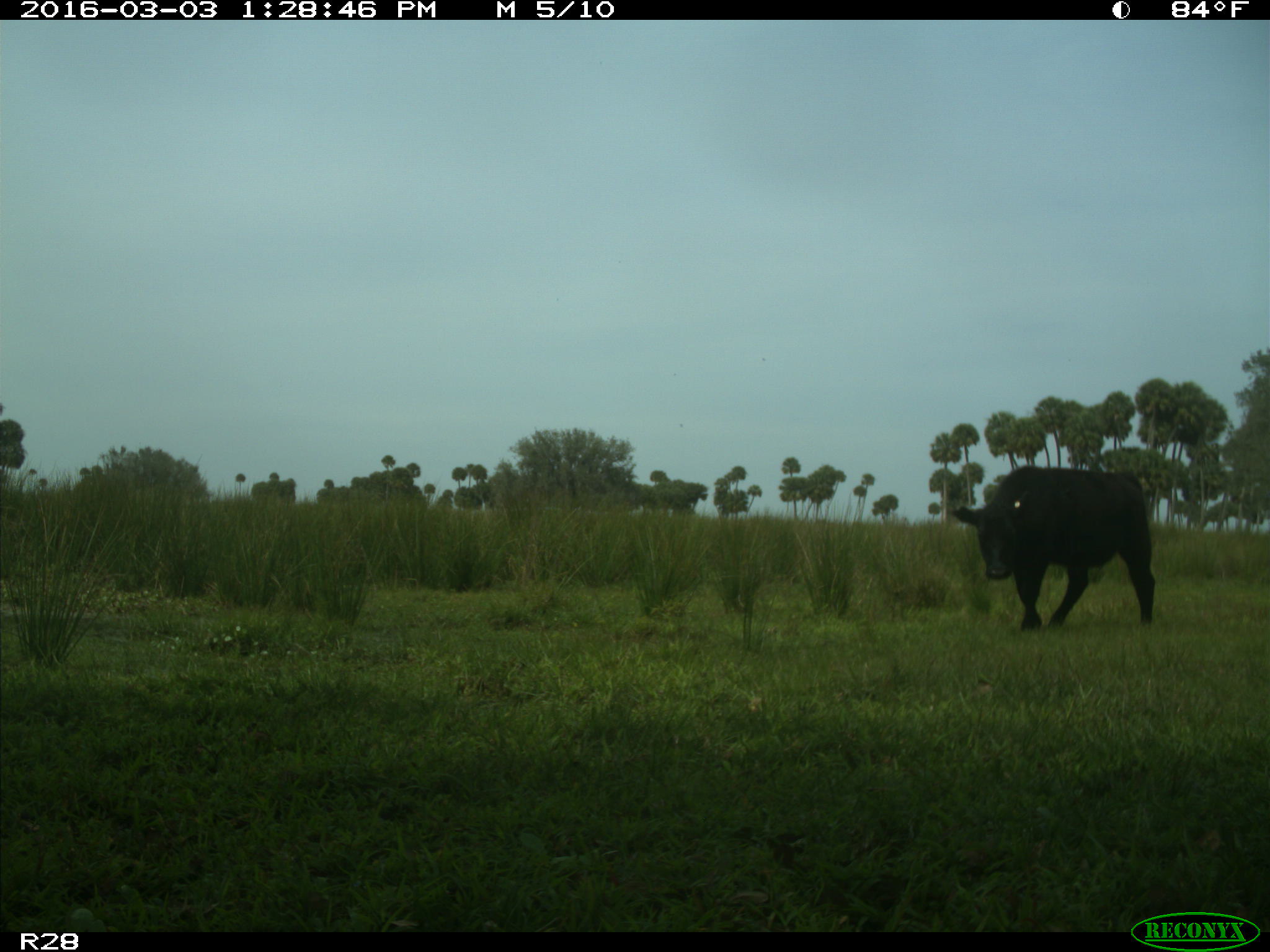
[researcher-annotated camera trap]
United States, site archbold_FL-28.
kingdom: Animalia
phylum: Chordata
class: Mammalia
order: Artiodactyla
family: Bovidae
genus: Bos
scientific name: Bos taurus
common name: domestic cow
Bos taurus (domestic cow).